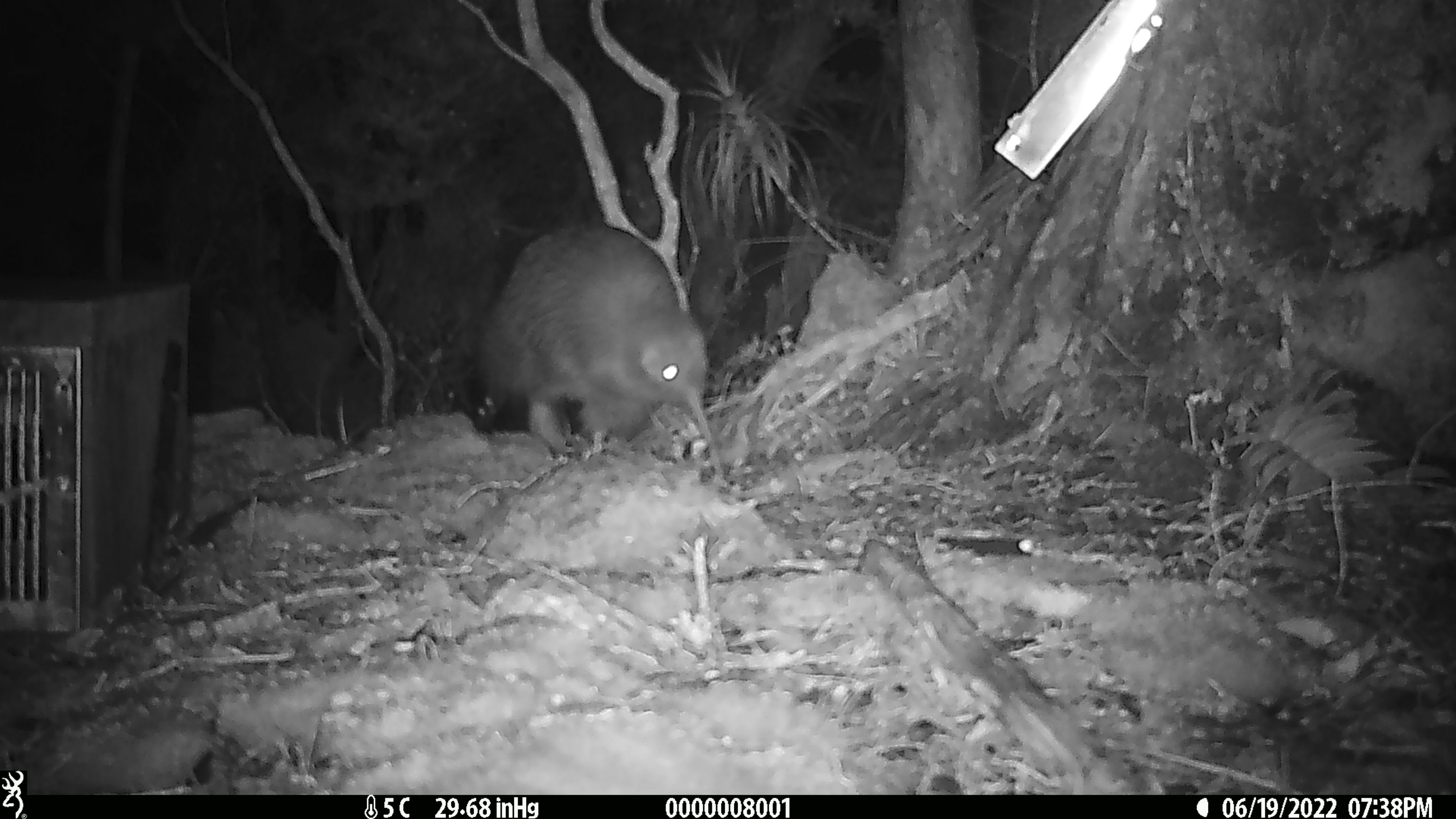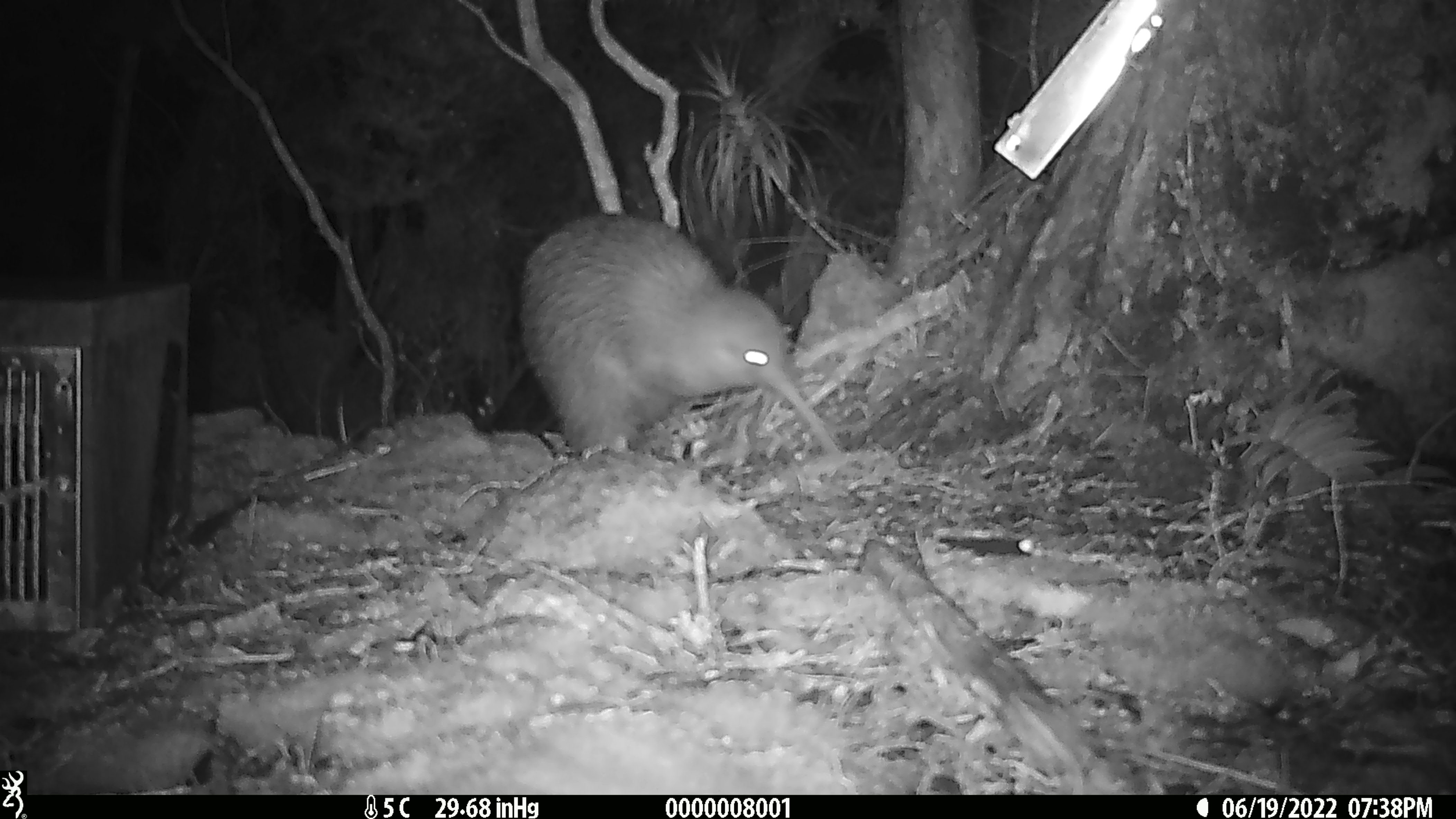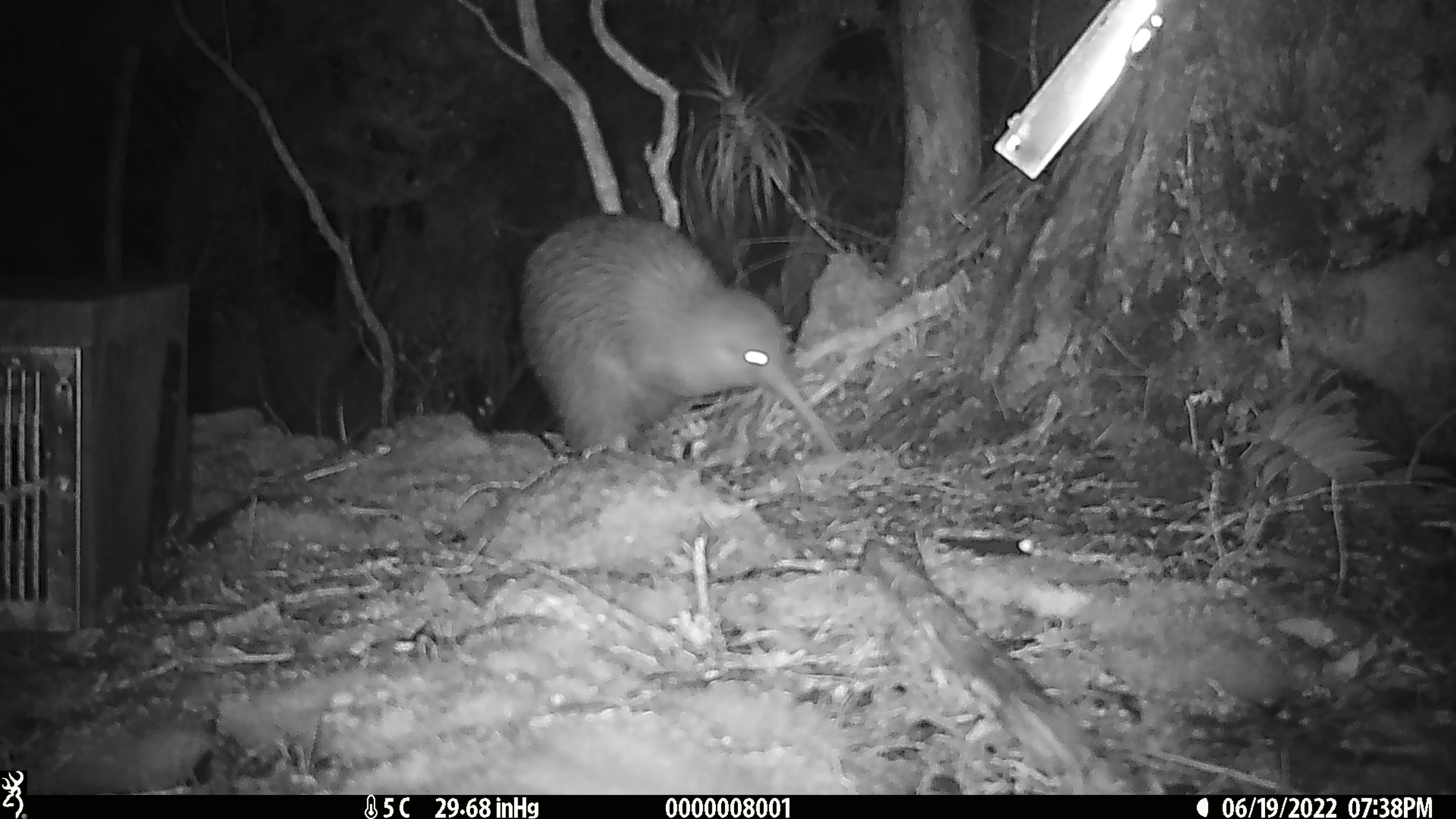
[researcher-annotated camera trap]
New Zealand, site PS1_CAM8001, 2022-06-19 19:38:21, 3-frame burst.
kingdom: Animalia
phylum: Chordata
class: Aves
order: Apterygiformes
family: Apterygidae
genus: Apteryx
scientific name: Apteryx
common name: kiwi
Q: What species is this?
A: Kiwi (Apteryx).